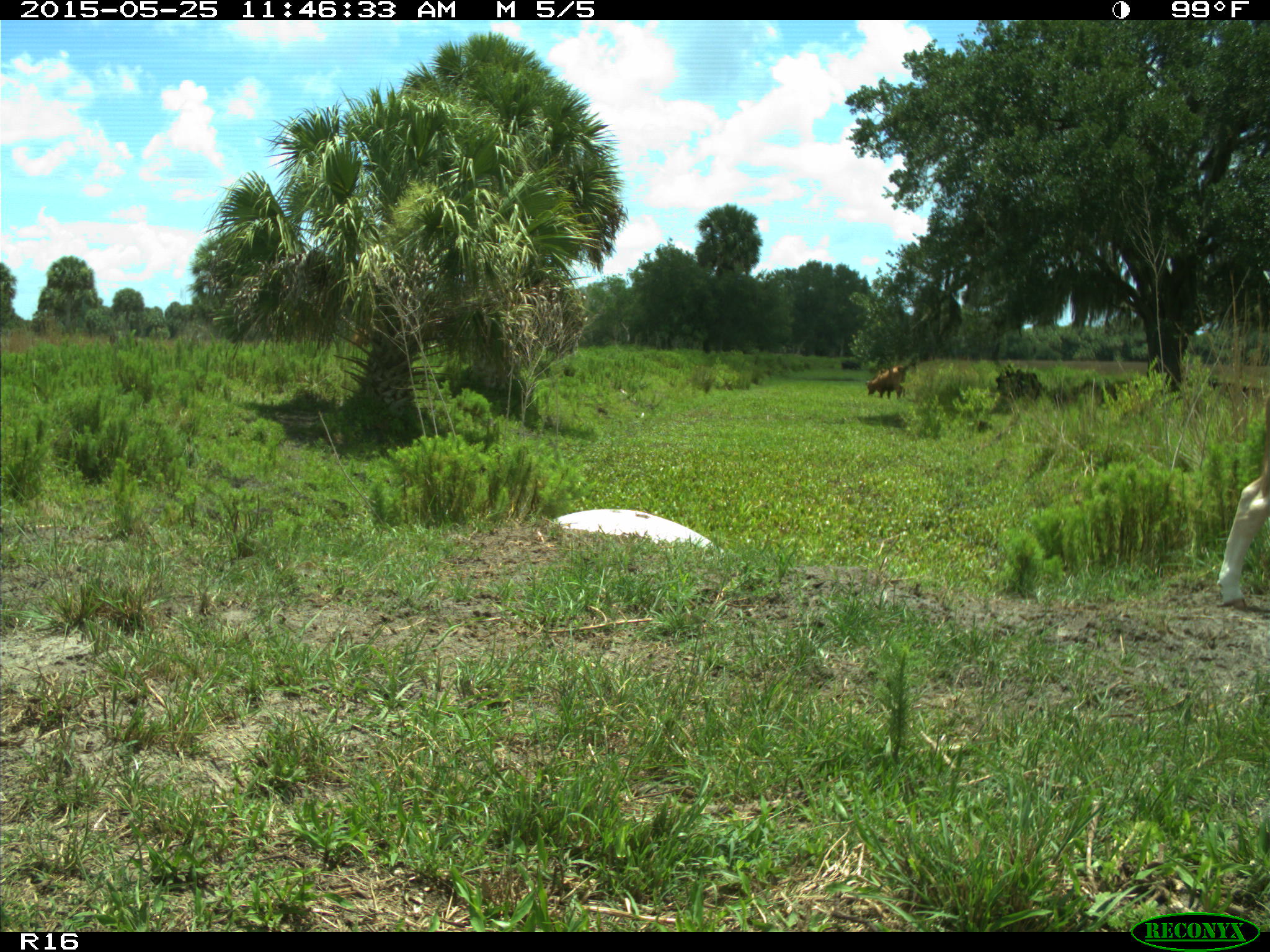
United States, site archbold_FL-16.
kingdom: Animalia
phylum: Chordata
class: Mammalia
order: Artiodactyla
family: Bovidae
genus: Bos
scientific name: Bos taurus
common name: domestic cow